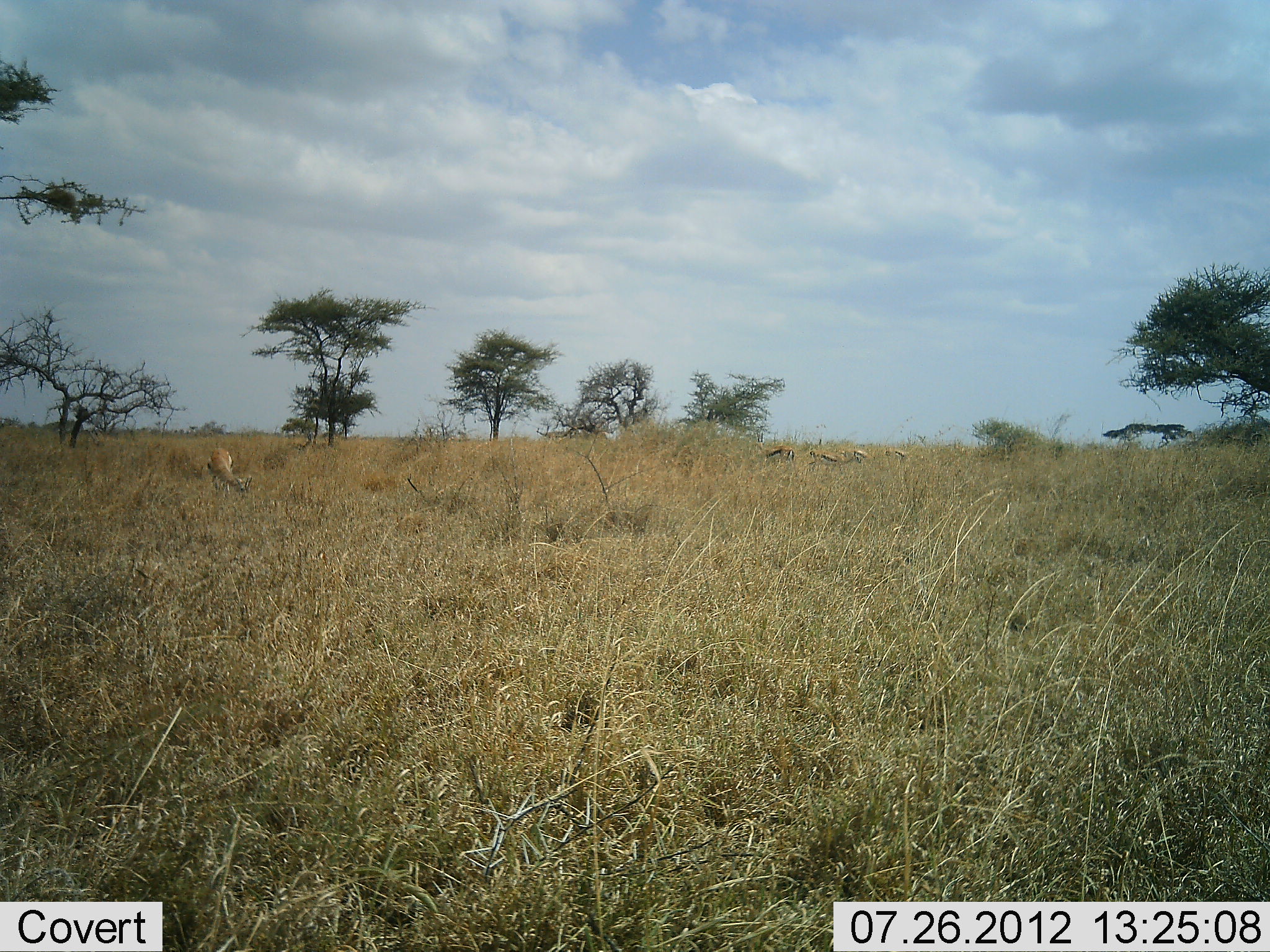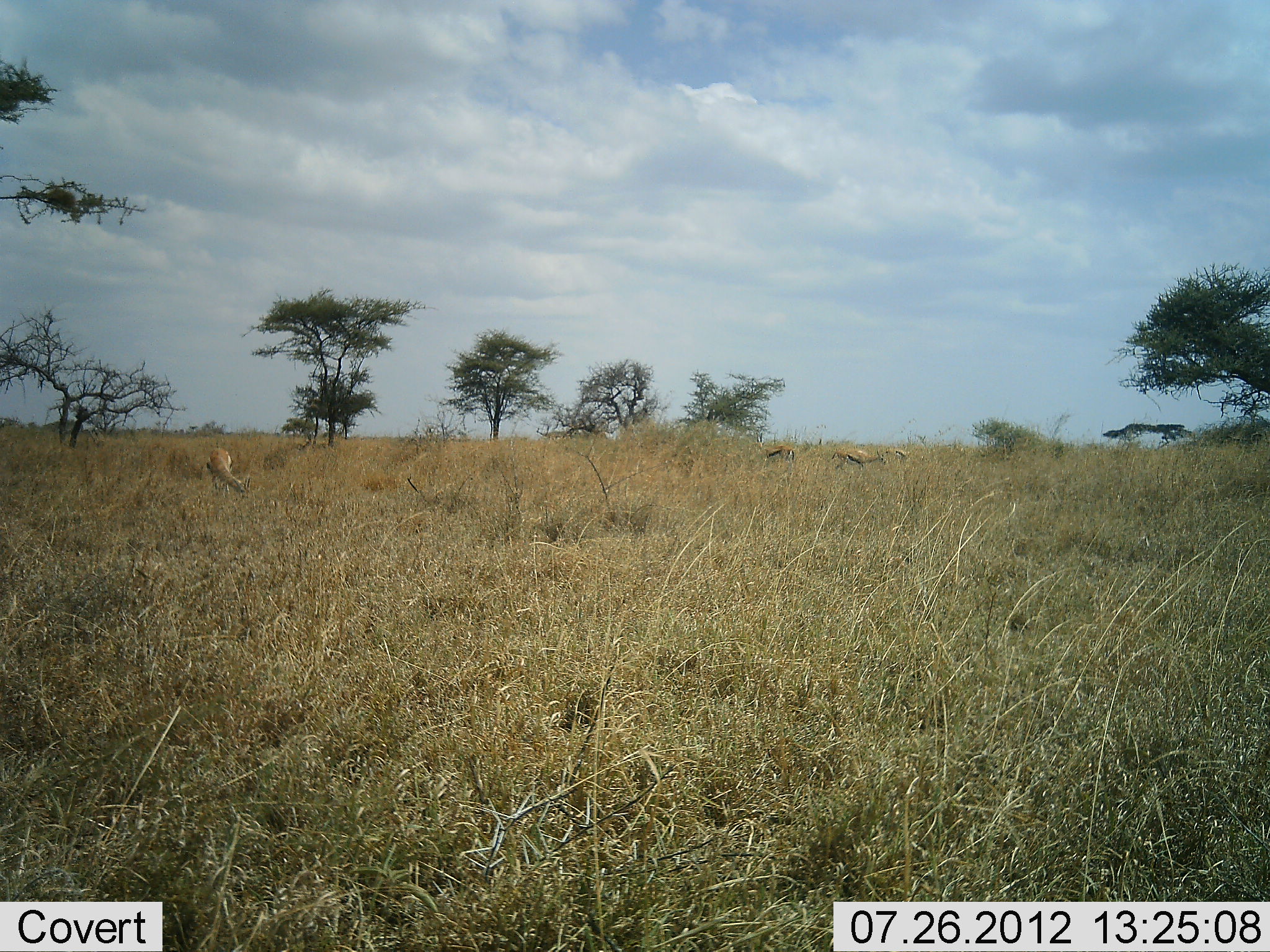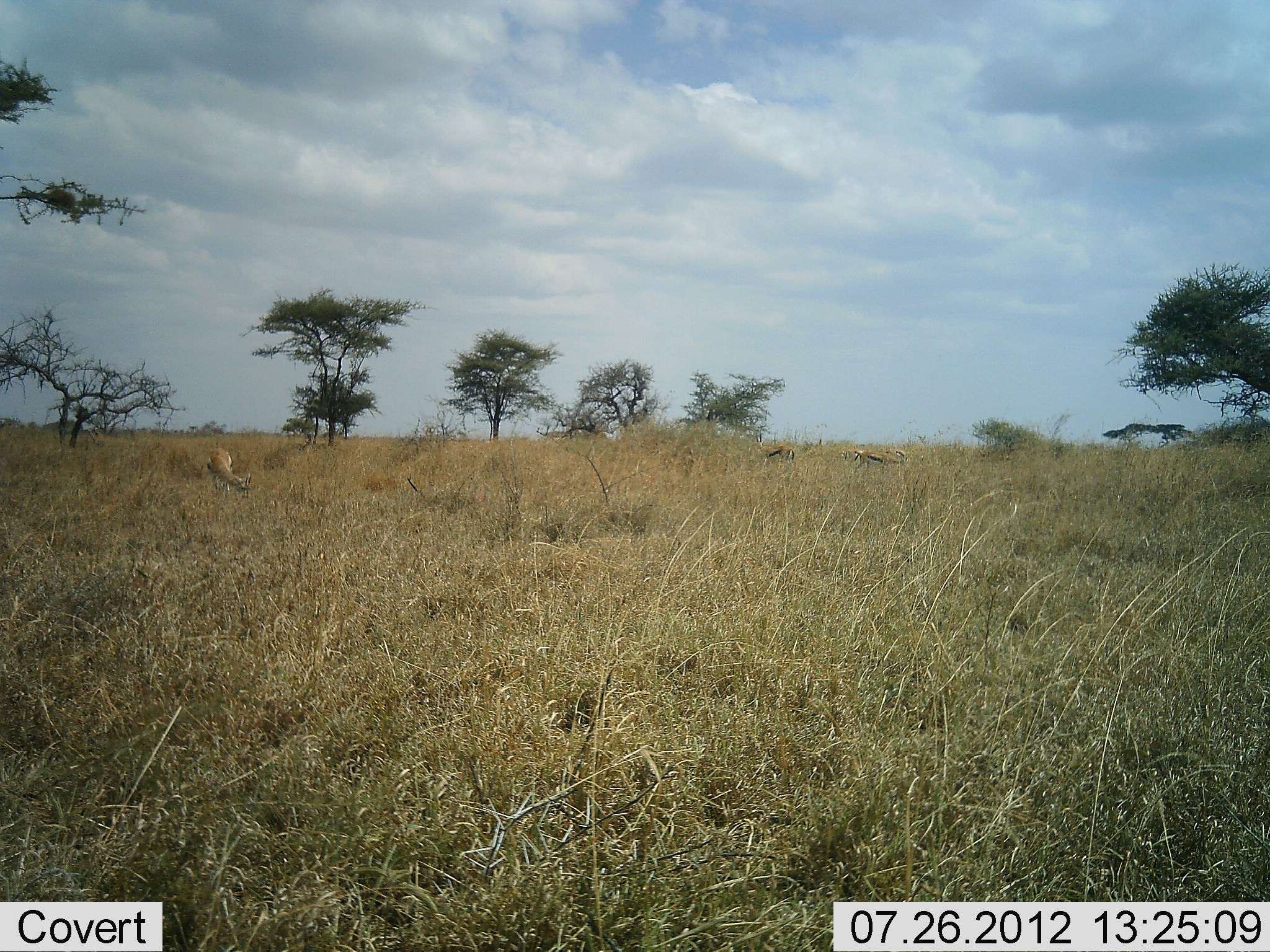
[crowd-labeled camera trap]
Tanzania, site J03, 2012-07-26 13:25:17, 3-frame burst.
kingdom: Animalia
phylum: Chordata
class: Mammalia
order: Artiodactyla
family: Bovidae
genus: Eudorcas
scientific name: Eudorcas thomsonii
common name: thomson's gazelle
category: gazellethomsons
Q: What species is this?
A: Gazellethomsons (thomson's gazelle) (Eudorcas thomsonii).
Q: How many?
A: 4.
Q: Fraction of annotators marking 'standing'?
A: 10%.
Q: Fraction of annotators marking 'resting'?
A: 0%.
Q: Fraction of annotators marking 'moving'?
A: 40%.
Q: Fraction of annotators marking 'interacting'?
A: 0%.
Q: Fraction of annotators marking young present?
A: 0%.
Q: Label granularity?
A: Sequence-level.